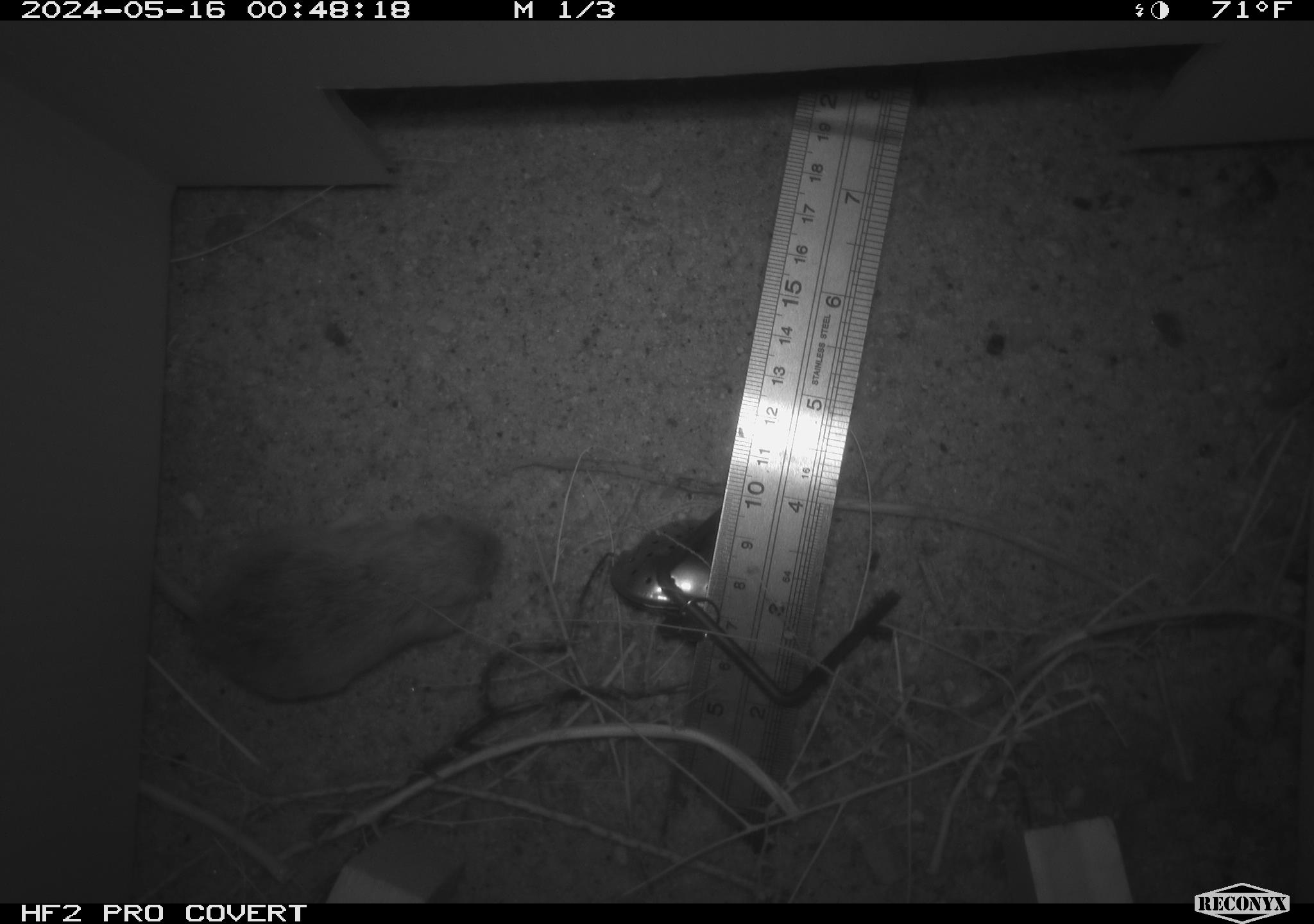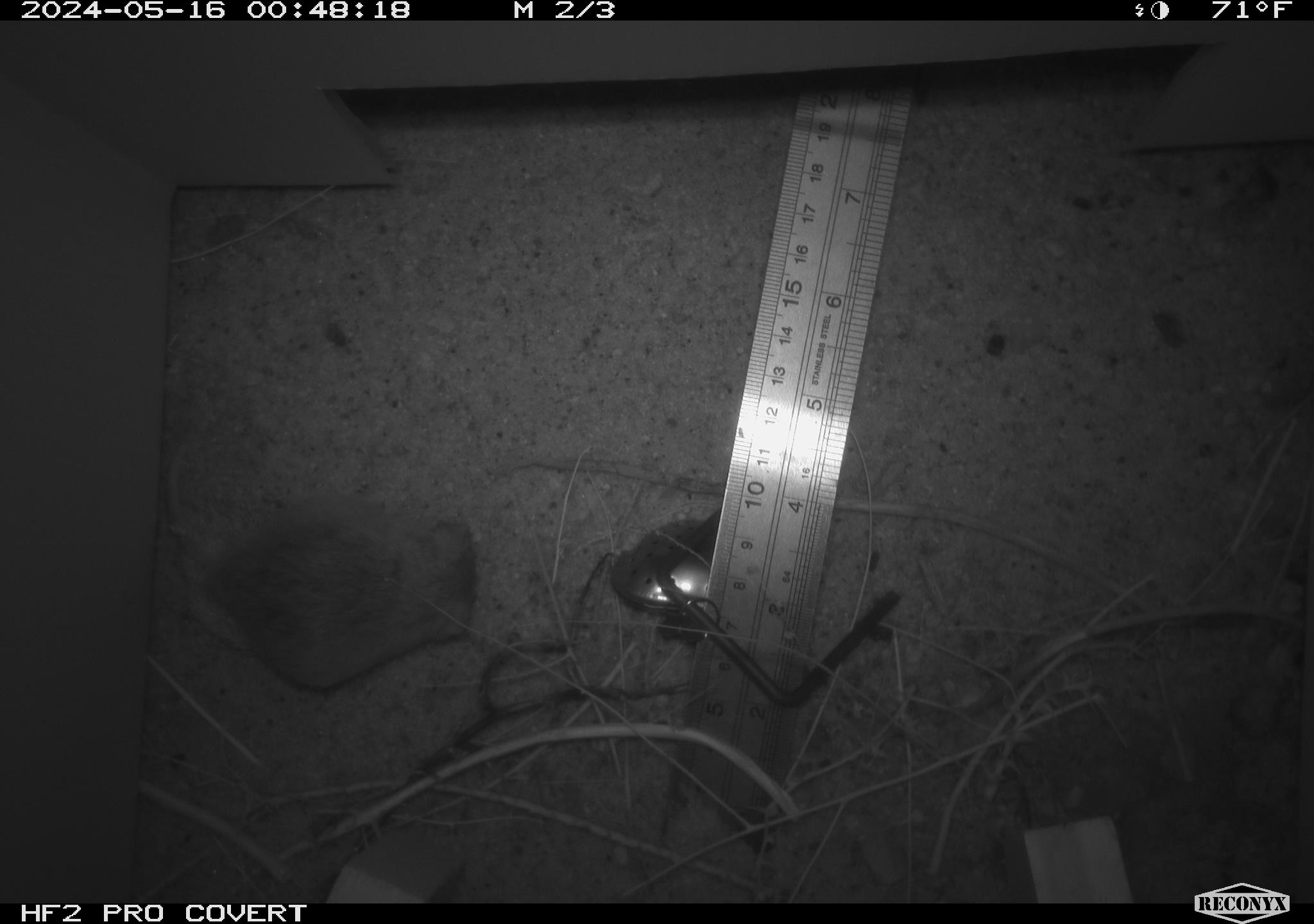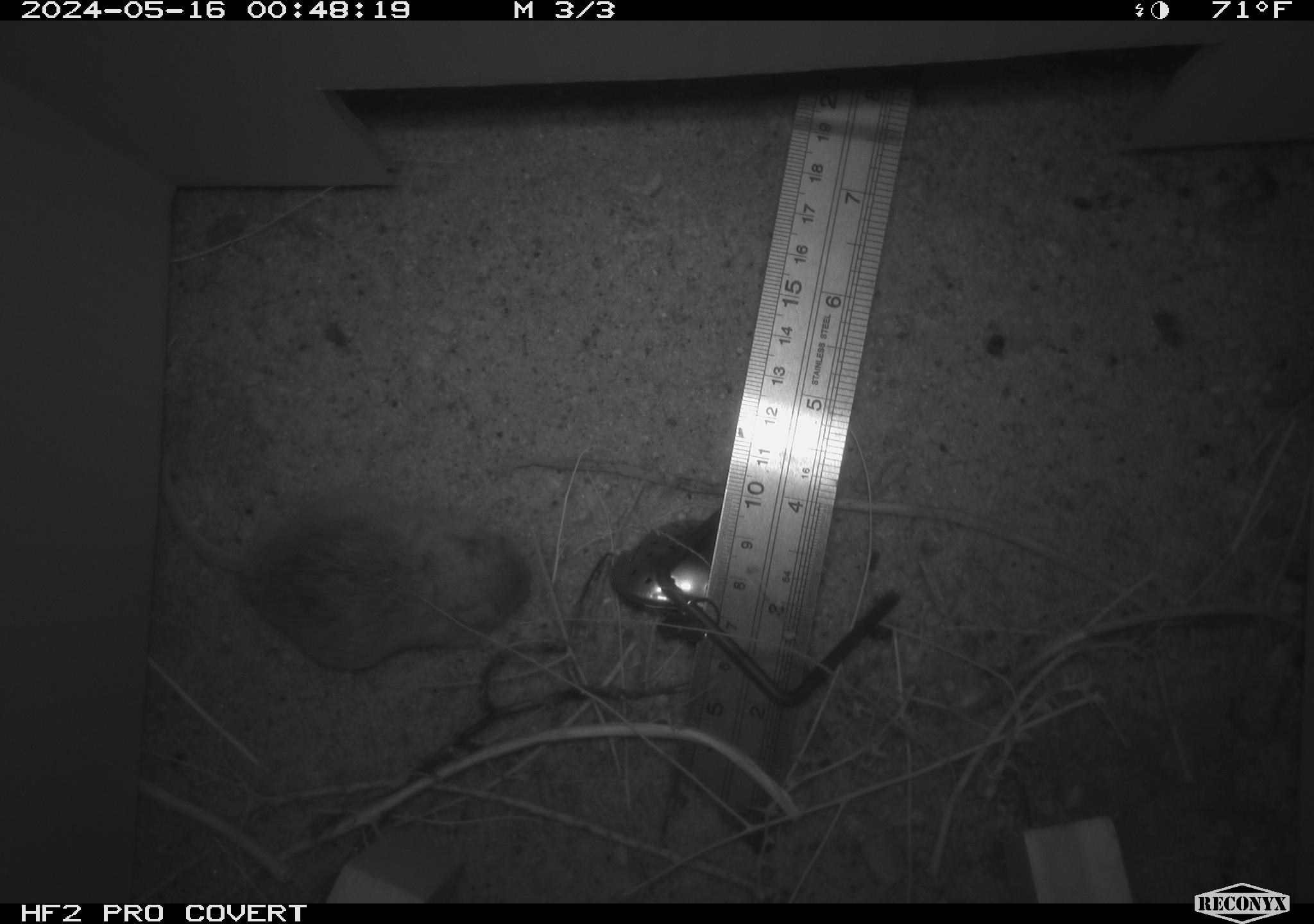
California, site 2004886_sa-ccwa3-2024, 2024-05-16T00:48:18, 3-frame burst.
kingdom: Animalia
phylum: Chordata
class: Mammalia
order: Rodentia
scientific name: Rodentia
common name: mouse species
Mouse species (Rodentia).